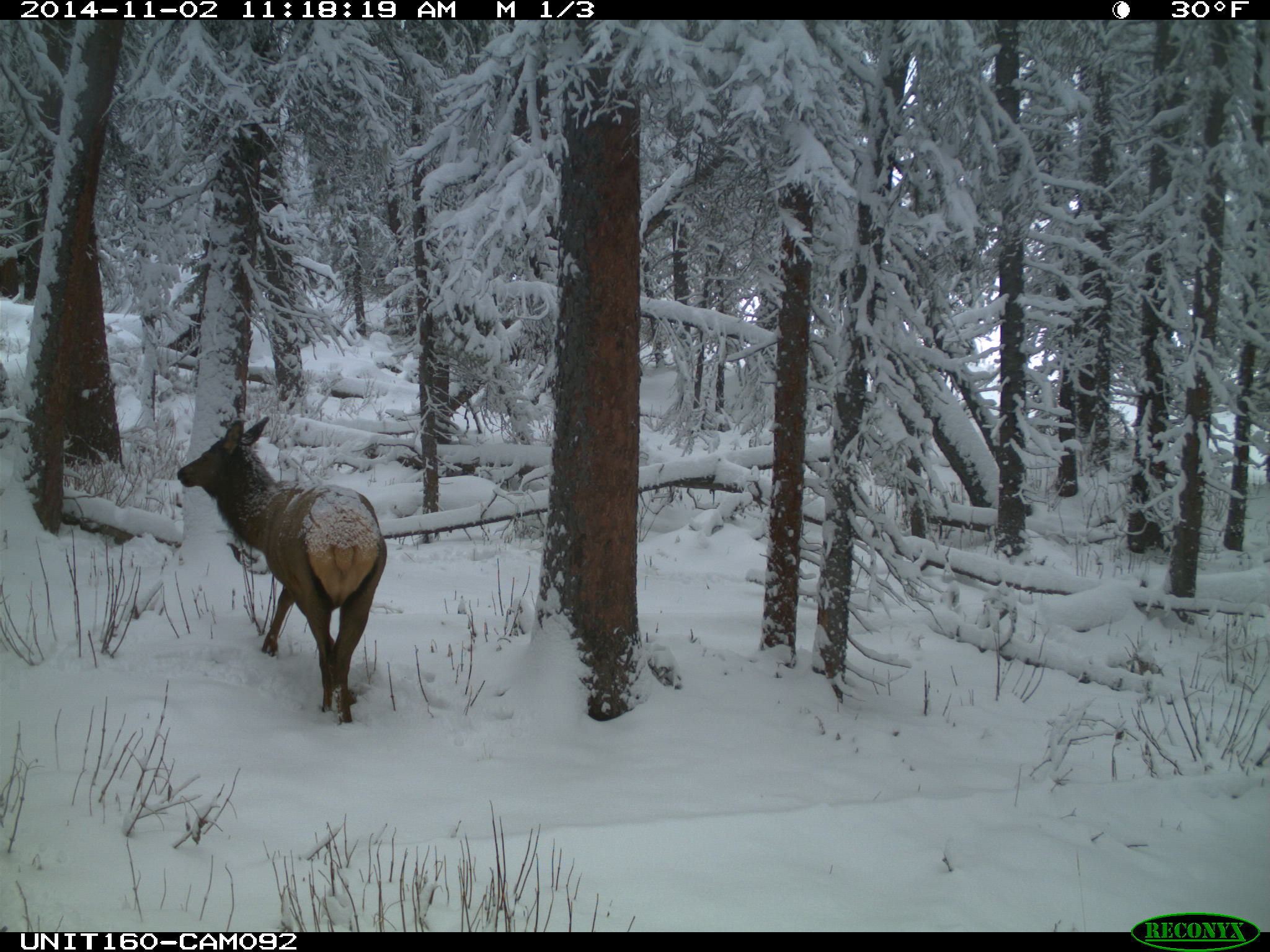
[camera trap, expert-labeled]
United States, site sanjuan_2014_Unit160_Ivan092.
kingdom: Animalia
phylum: Chordata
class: Mammalia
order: Artiodactyla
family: Cervidae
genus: Cervus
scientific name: Cervus elaphus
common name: red deer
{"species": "Cervus elaphus (red deer)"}